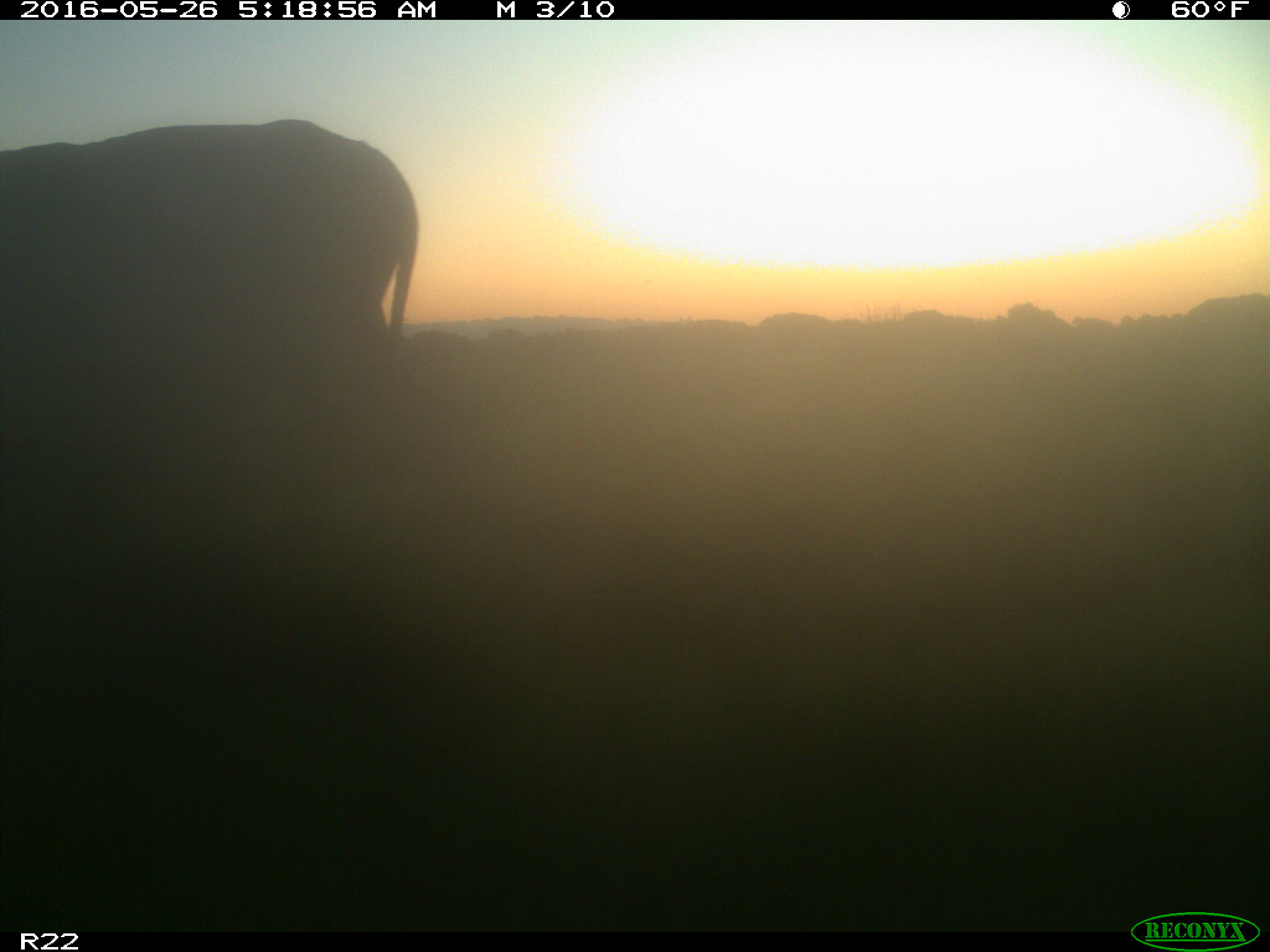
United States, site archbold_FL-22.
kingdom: Animalia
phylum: Chordata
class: Mammalia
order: Artiodactyla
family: Bovidae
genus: Bos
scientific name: Bos taurus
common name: domestic cow